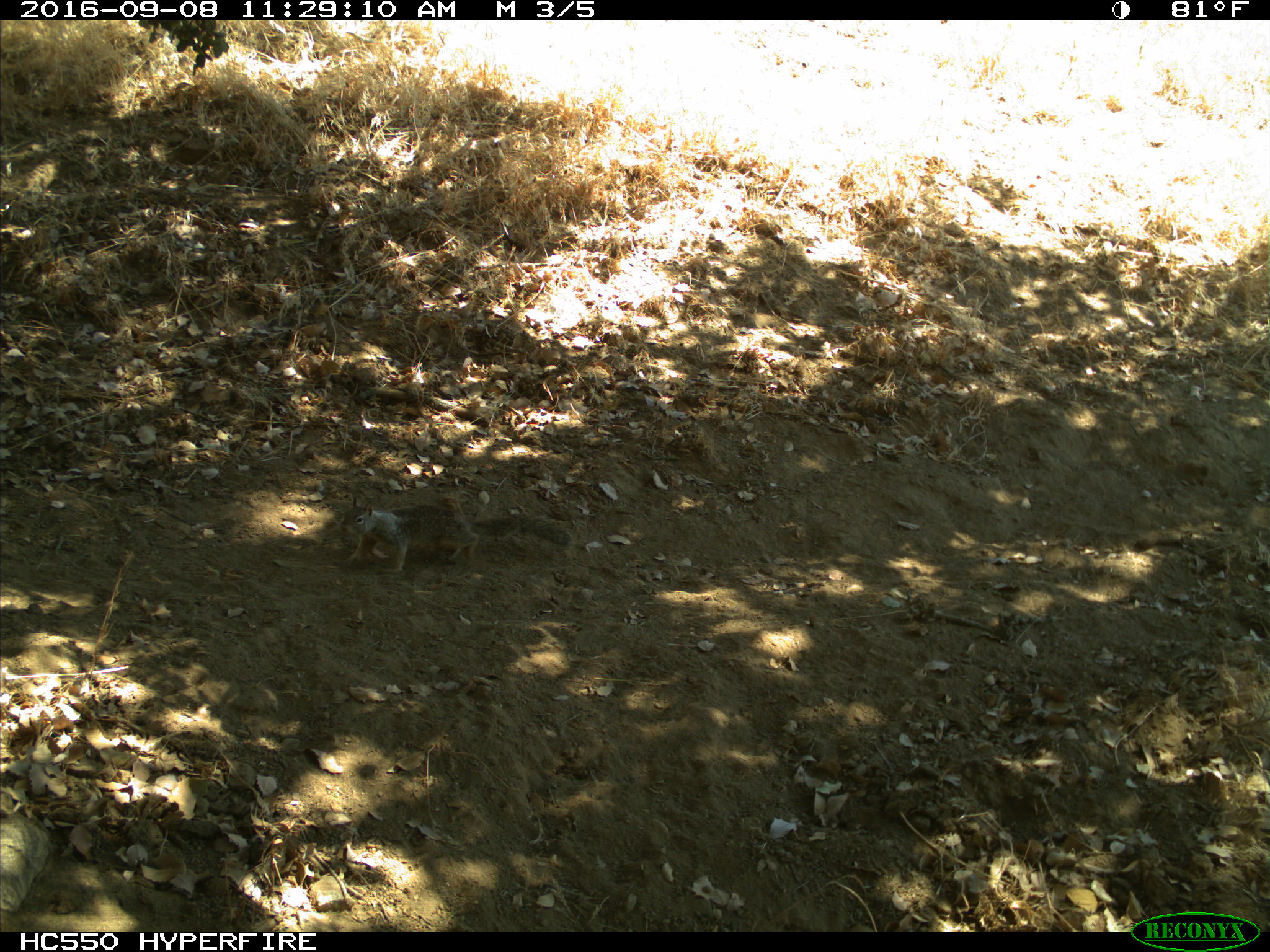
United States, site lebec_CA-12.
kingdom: Animalia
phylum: Chordata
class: Mammalia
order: Rodentia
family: Sciuridae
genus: Otospermophilus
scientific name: Otospermophilus beecheyi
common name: california ground squirrel